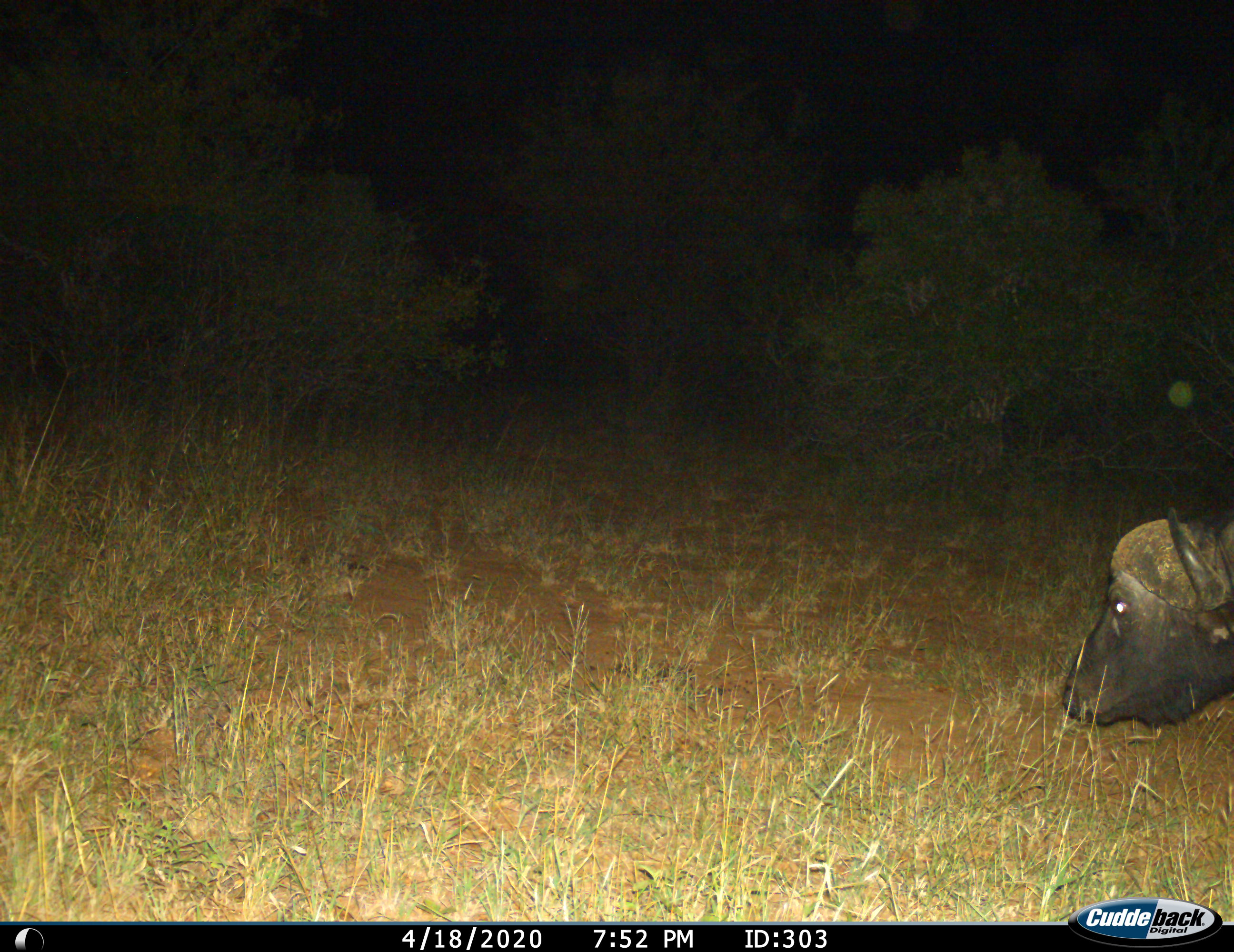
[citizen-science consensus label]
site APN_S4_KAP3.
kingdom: Animalia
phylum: Chordata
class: Mammalia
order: Artiodactyla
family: Bovidae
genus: Syncerus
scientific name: Syncerus caffer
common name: african buffalo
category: buffalo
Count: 1.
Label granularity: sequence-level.